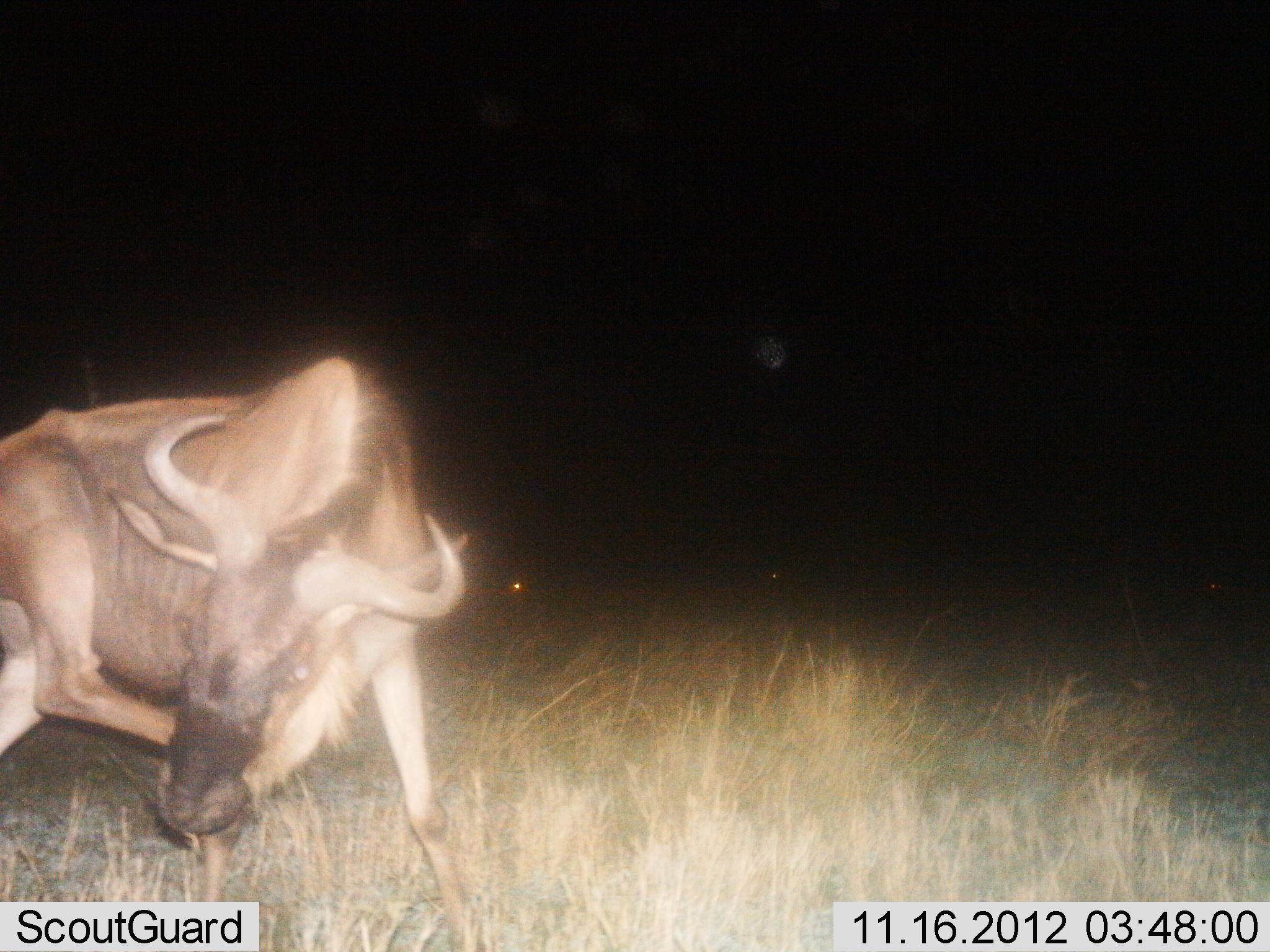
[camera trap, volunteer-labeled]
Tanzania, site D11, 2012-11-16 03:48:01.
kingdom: Animalia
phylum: Chordata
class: Mammalia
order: Artiodactyla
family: Bovidae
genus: Connochaetes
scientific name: Connochaetes taurinus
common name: blue wildebeest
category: wildebeest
Wildebeest (blue wildebeest) (Connochaetes taurinus), count 1. Behavior (volunteer vote fractions): standing 50%, resting 20%, moving 30%, interacting 0%. Young present (vote fraction): 0%. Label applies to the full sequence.